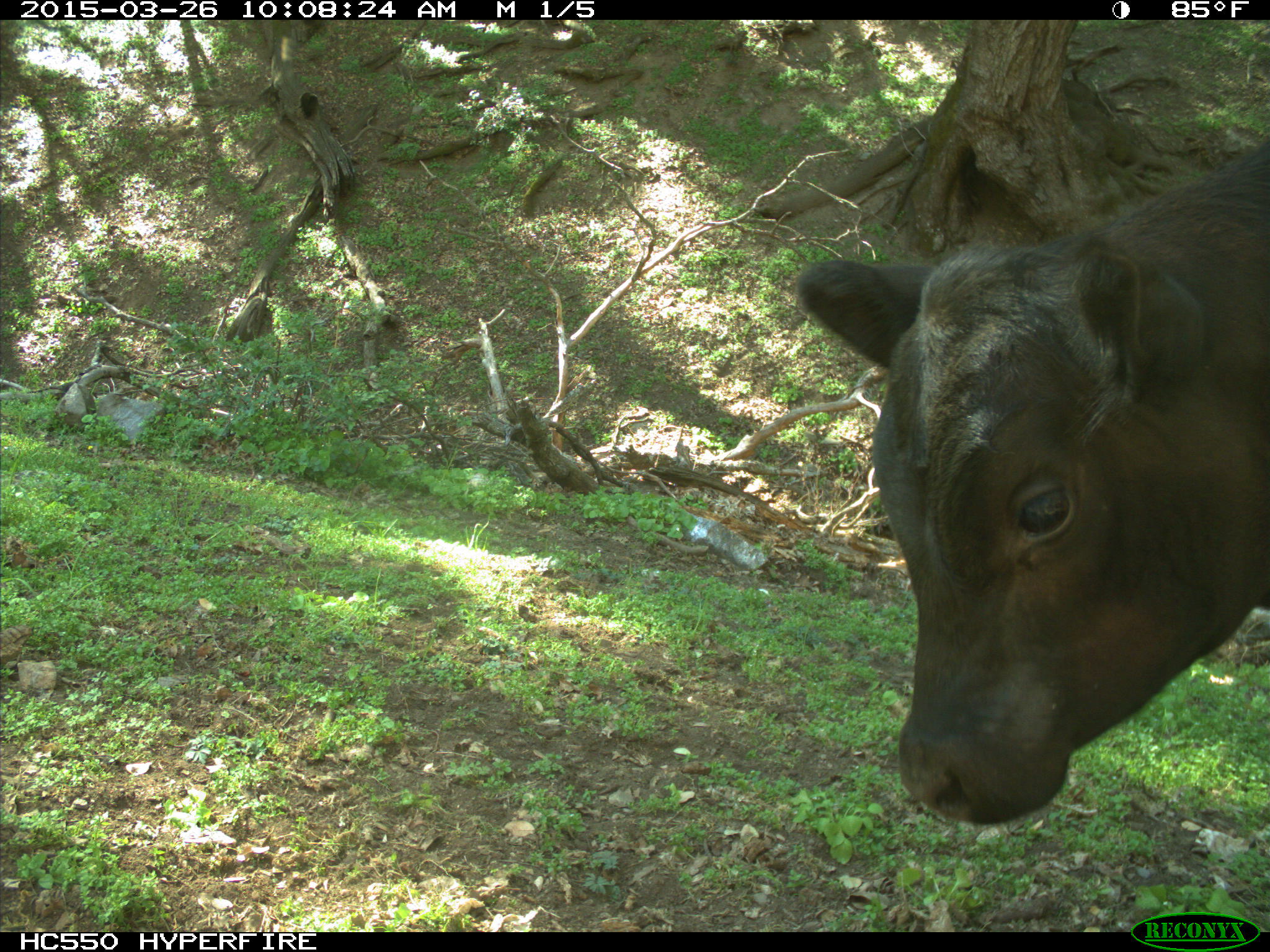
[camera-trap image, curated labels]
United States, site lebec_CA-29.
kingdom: Animalia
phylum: Chordata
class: Mammalia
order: Artiodactyla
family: Bovidae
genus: Bos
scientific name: Bos taurus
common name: domestic cow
Bos taurus (domestic cow).